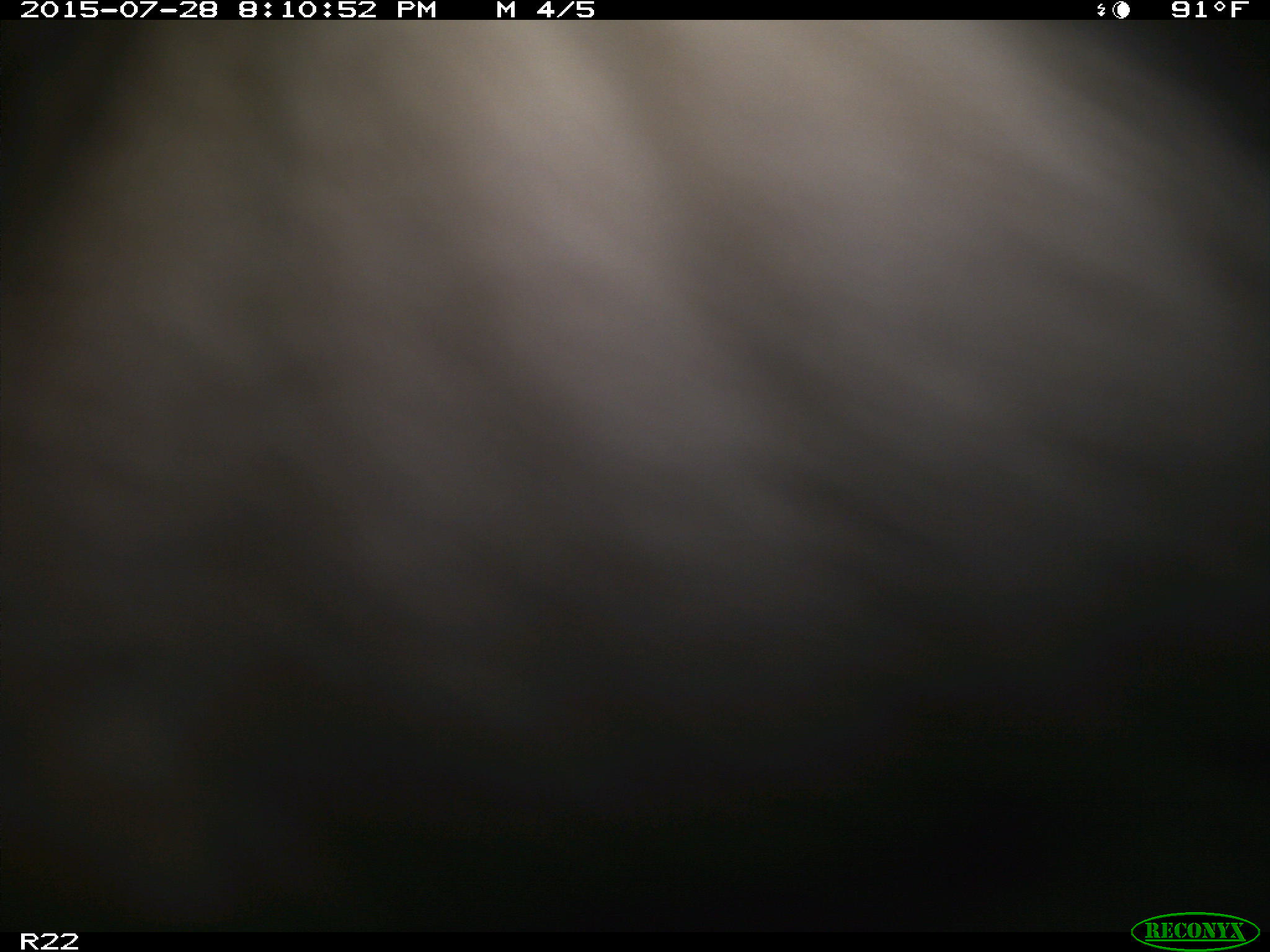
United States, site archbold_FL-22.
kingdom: Animalia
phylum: Chordata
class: Mammalia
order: Artiodactyla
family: Bovidae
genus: Bos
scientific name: Bos taurus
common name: domestic cow